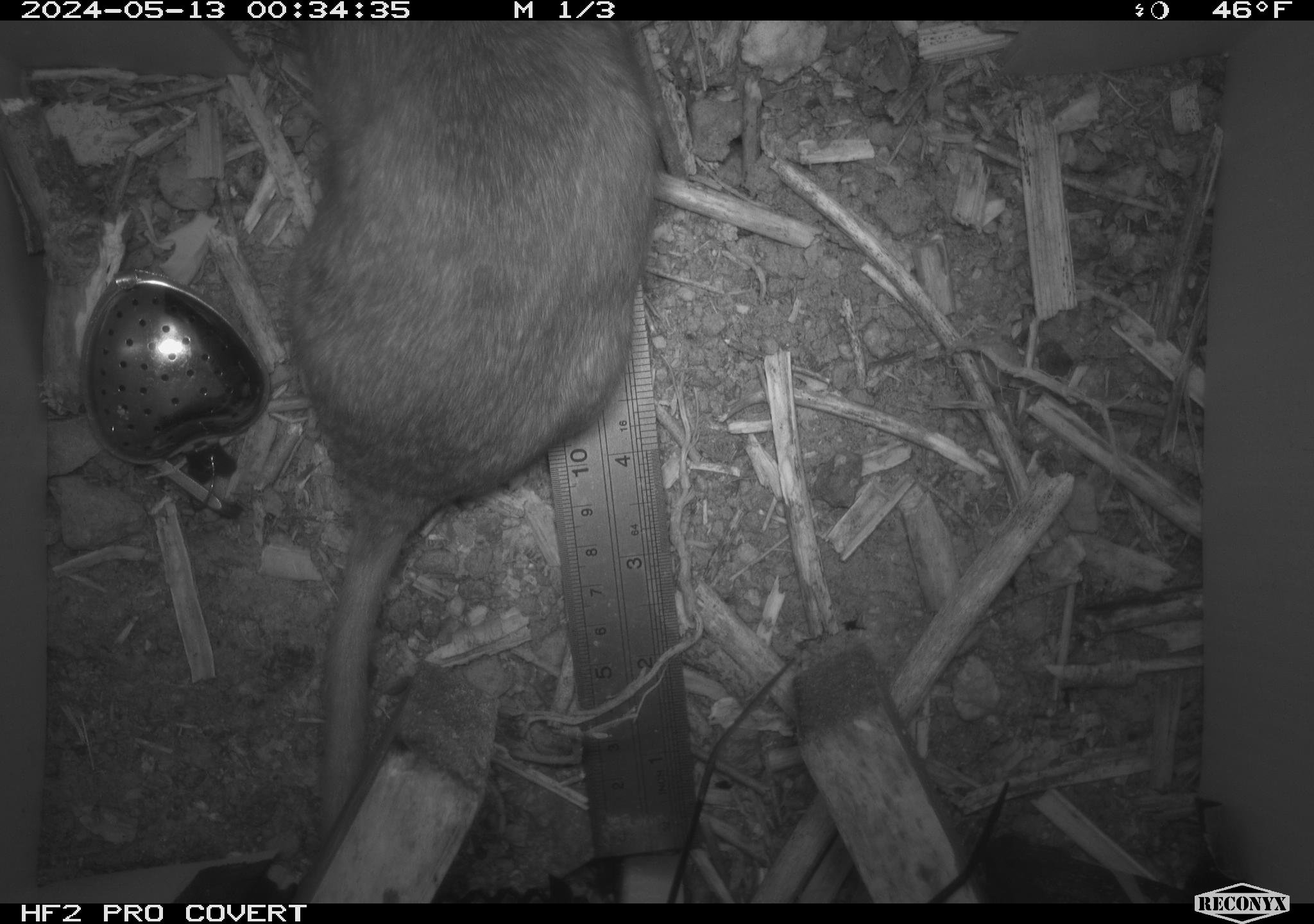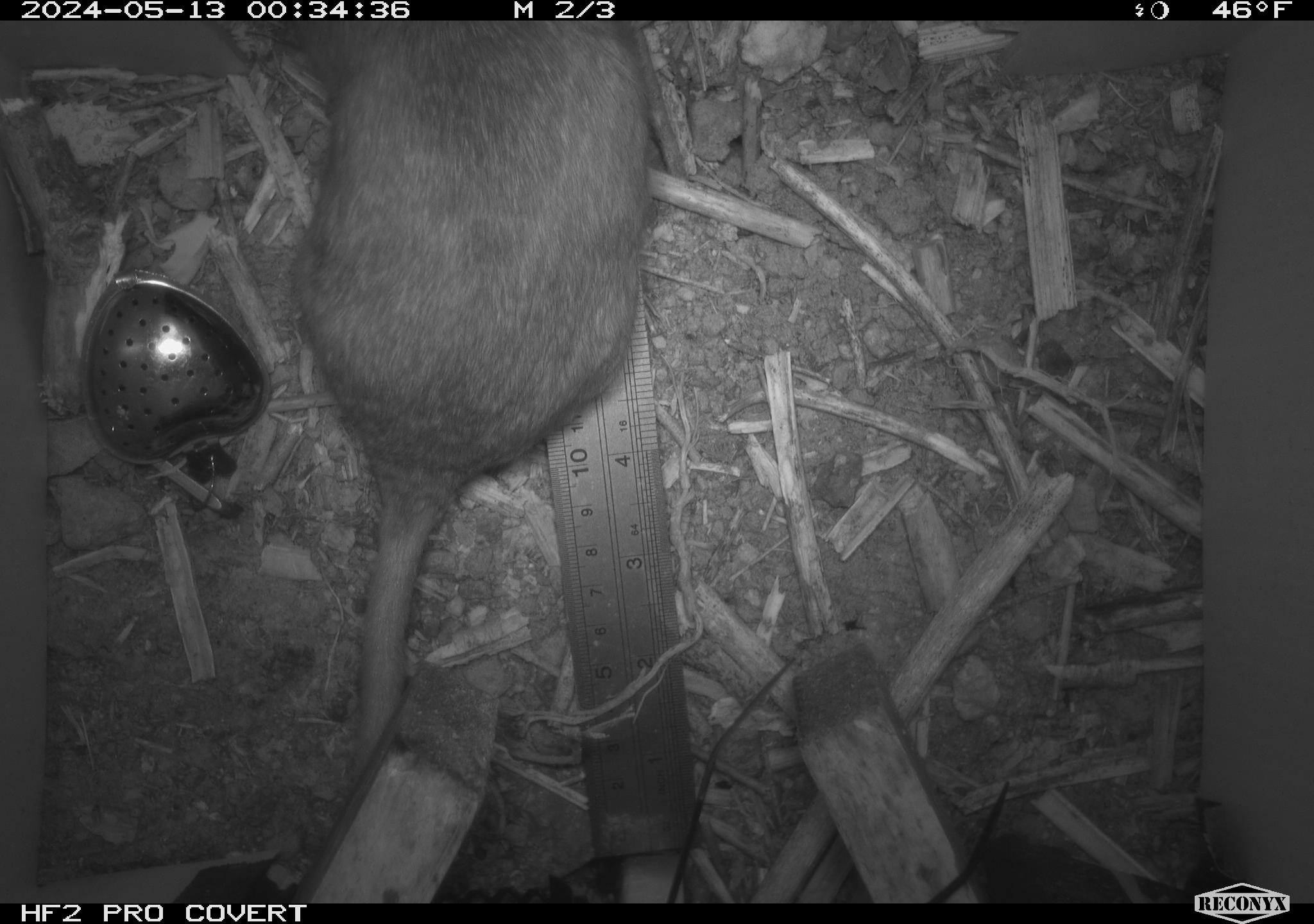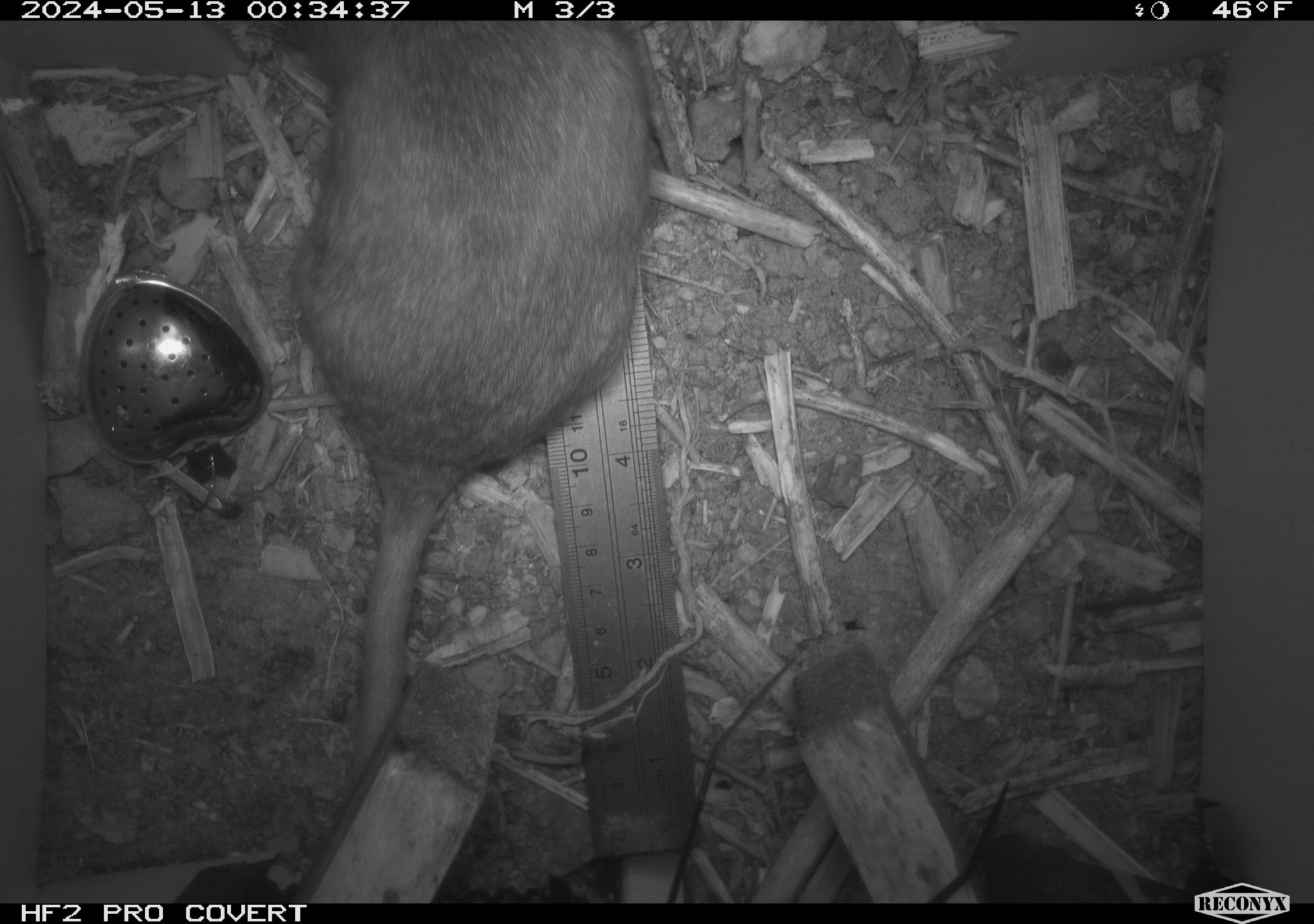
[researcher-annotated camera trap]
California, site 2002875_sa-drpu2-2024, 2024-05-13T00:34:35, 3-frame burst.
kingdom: Animalia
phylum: Chordata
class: Mammalia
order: Rodentia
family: Cricetidae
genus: Neotoma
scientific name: Neotoma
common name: pack rat or woodrat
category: neotoma species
Neotoma species (pack rat or woodrat) (Neotoma).